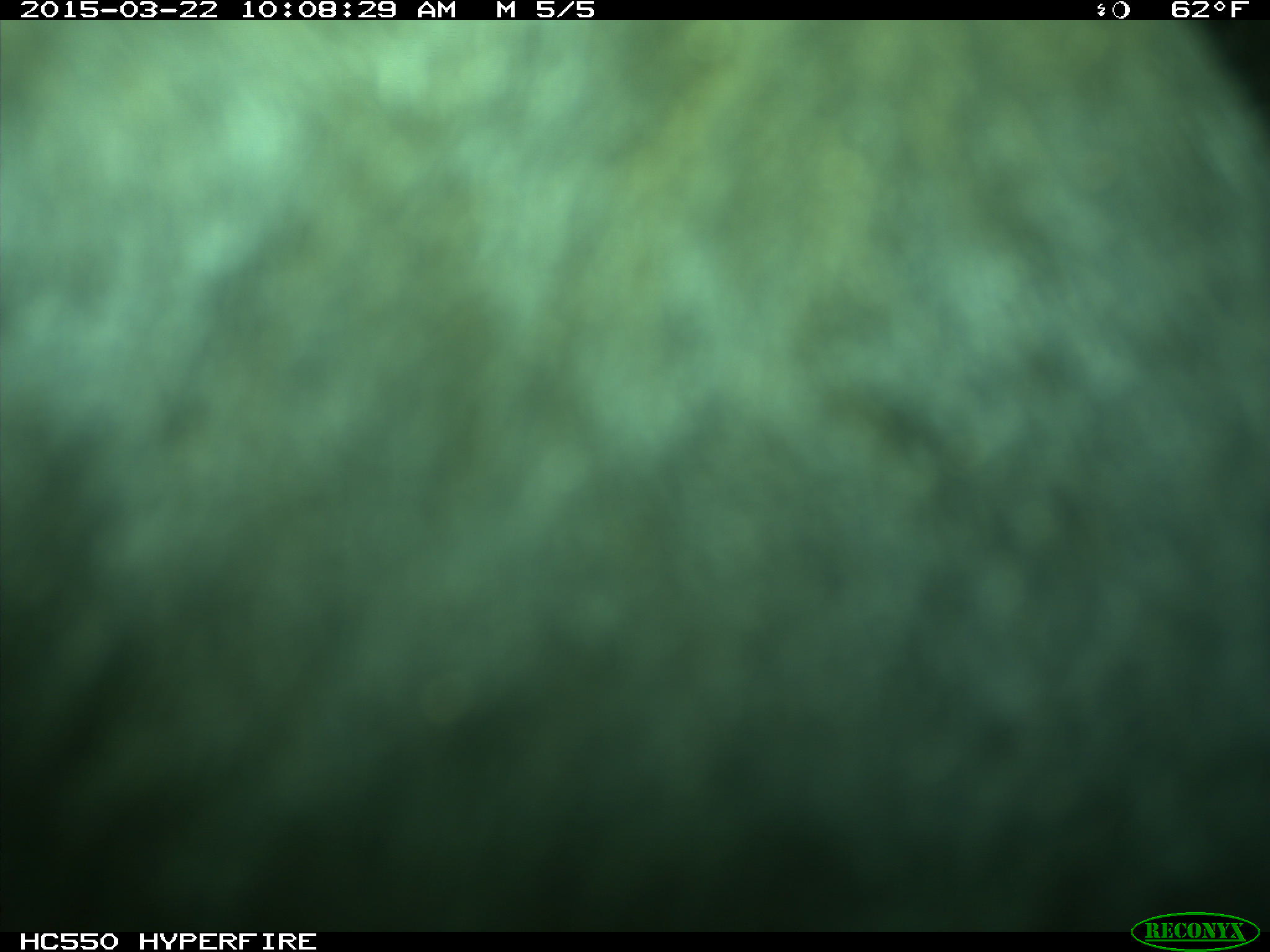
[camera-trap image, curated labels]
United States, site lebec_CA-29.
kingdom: Animalia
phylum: Chordata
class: Mammalia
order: Artiodactyla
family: Bovidae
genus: Bos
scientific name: Bos taurus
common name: domestic cow